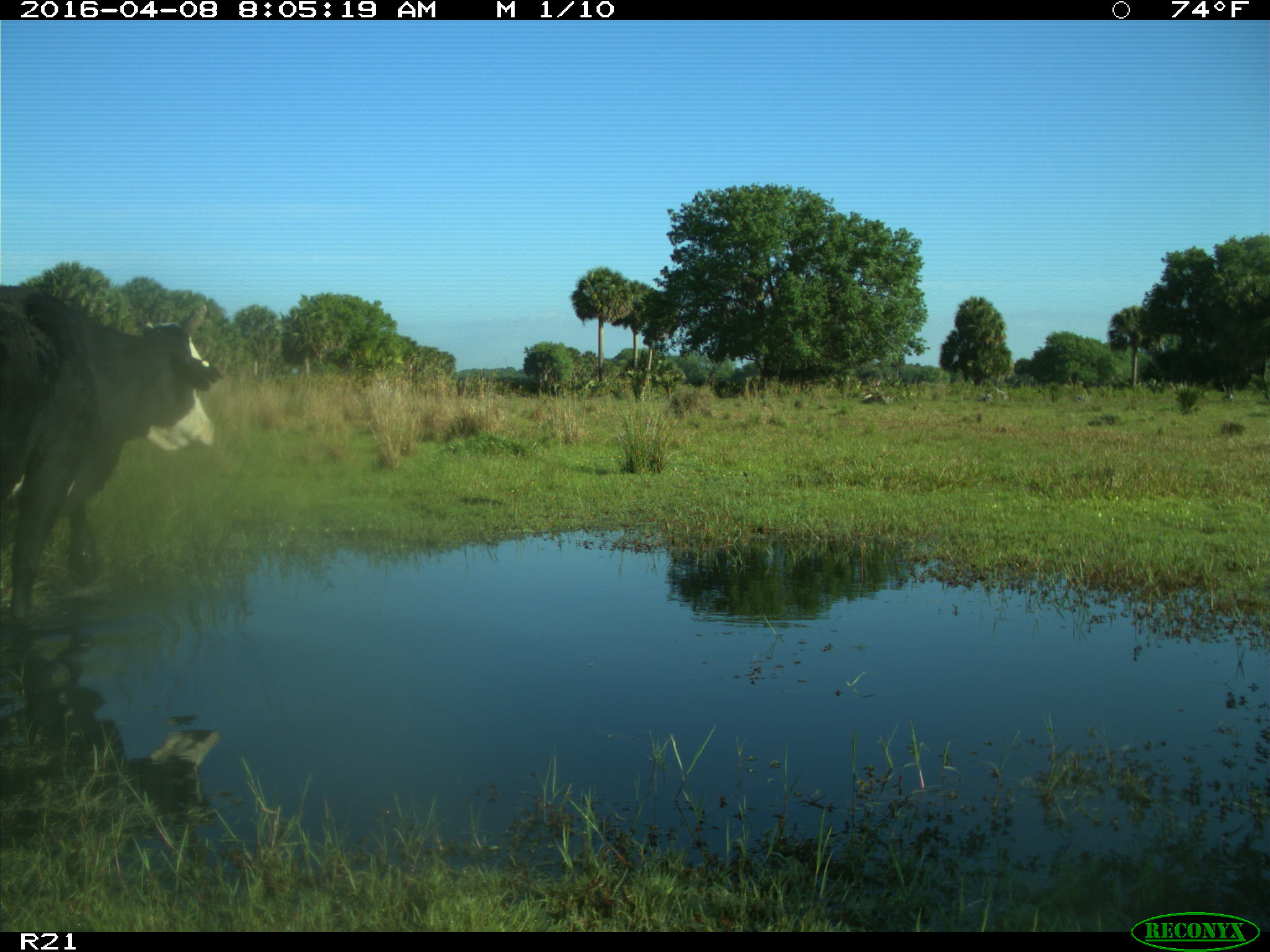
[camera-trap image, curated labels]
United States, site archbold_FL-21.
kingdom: Animalia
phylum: Chordata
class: Mammalia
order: Artiodactyla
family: Bovidae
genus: Bos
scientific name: Bos taurus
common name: domestic cow